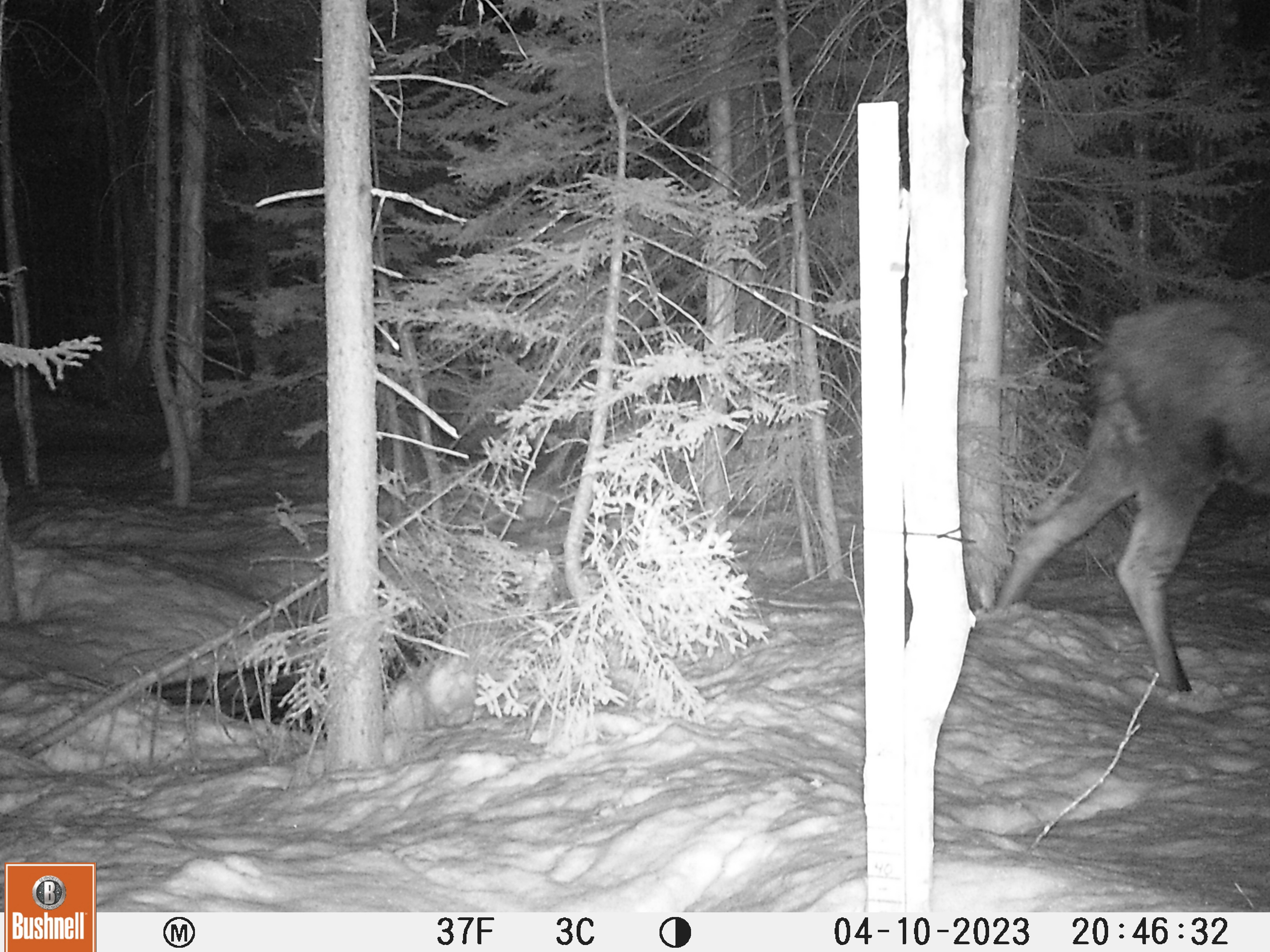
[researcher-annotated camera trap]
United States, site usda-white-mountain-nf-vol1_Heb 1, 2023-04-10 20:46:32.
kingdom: Animalia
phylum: Chordata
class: Mammalia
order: Artiodactyla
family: Cervidae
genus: Alces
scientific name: Alces alces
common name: moose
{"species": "moose (Alces alces)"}